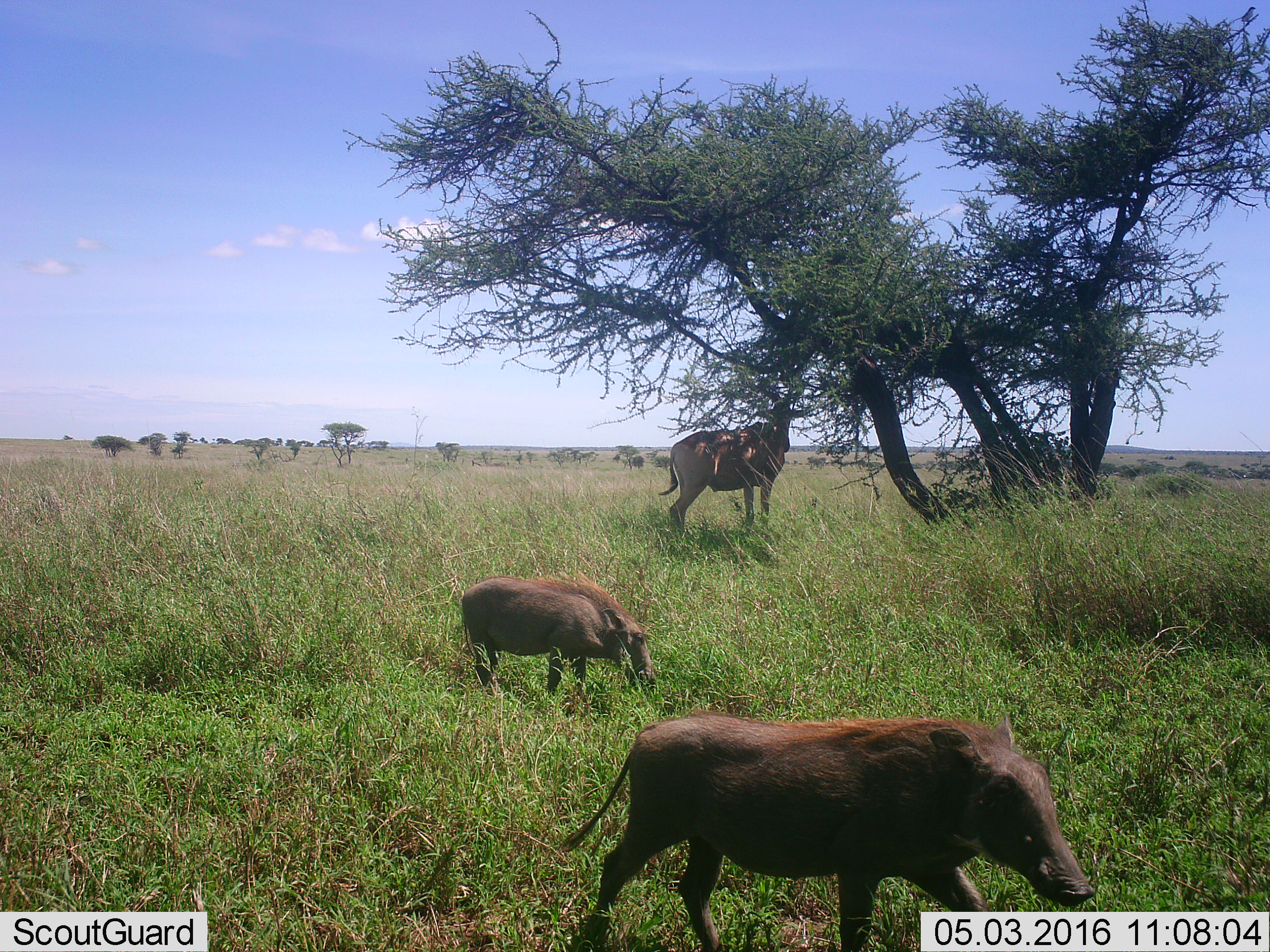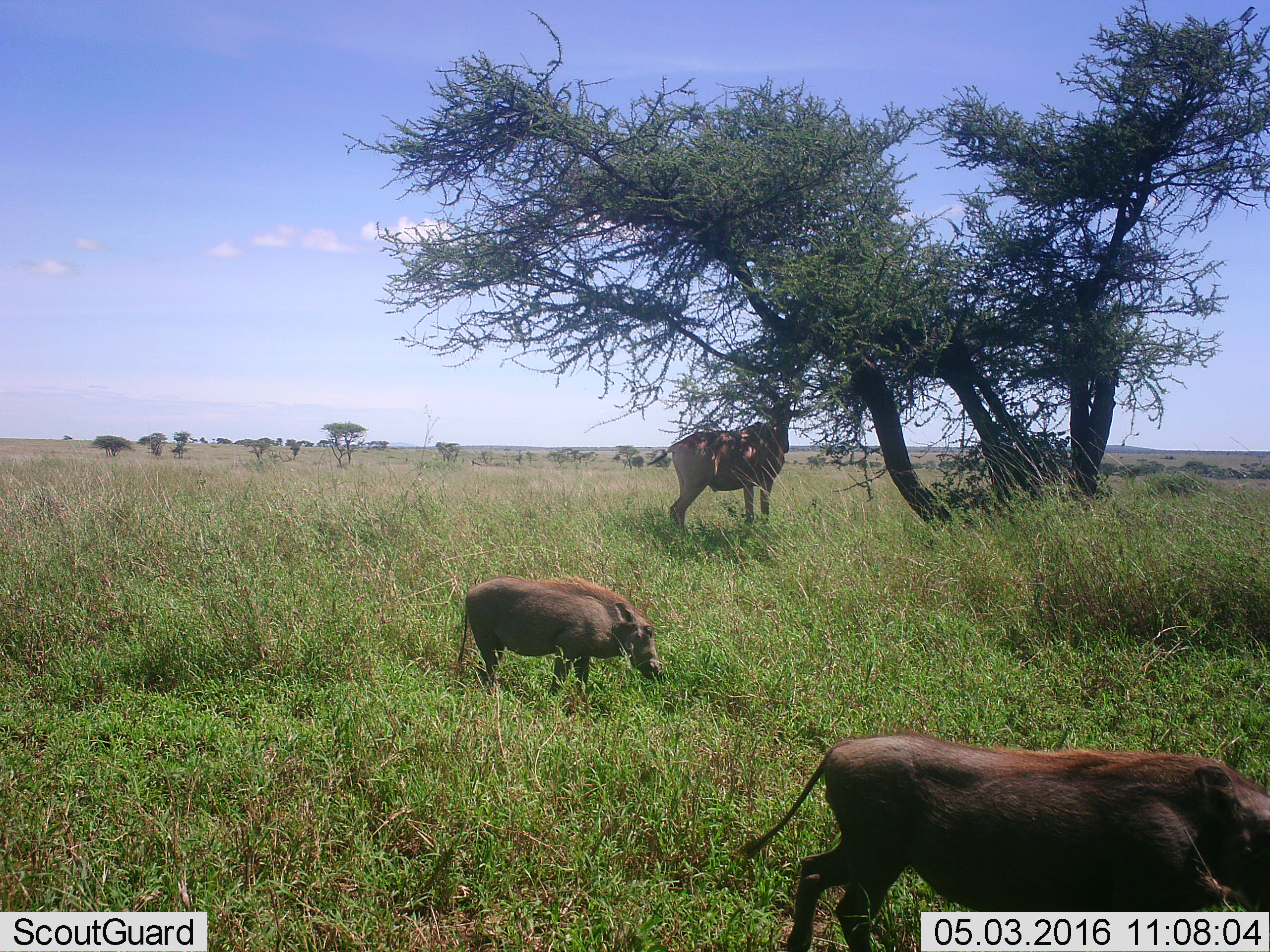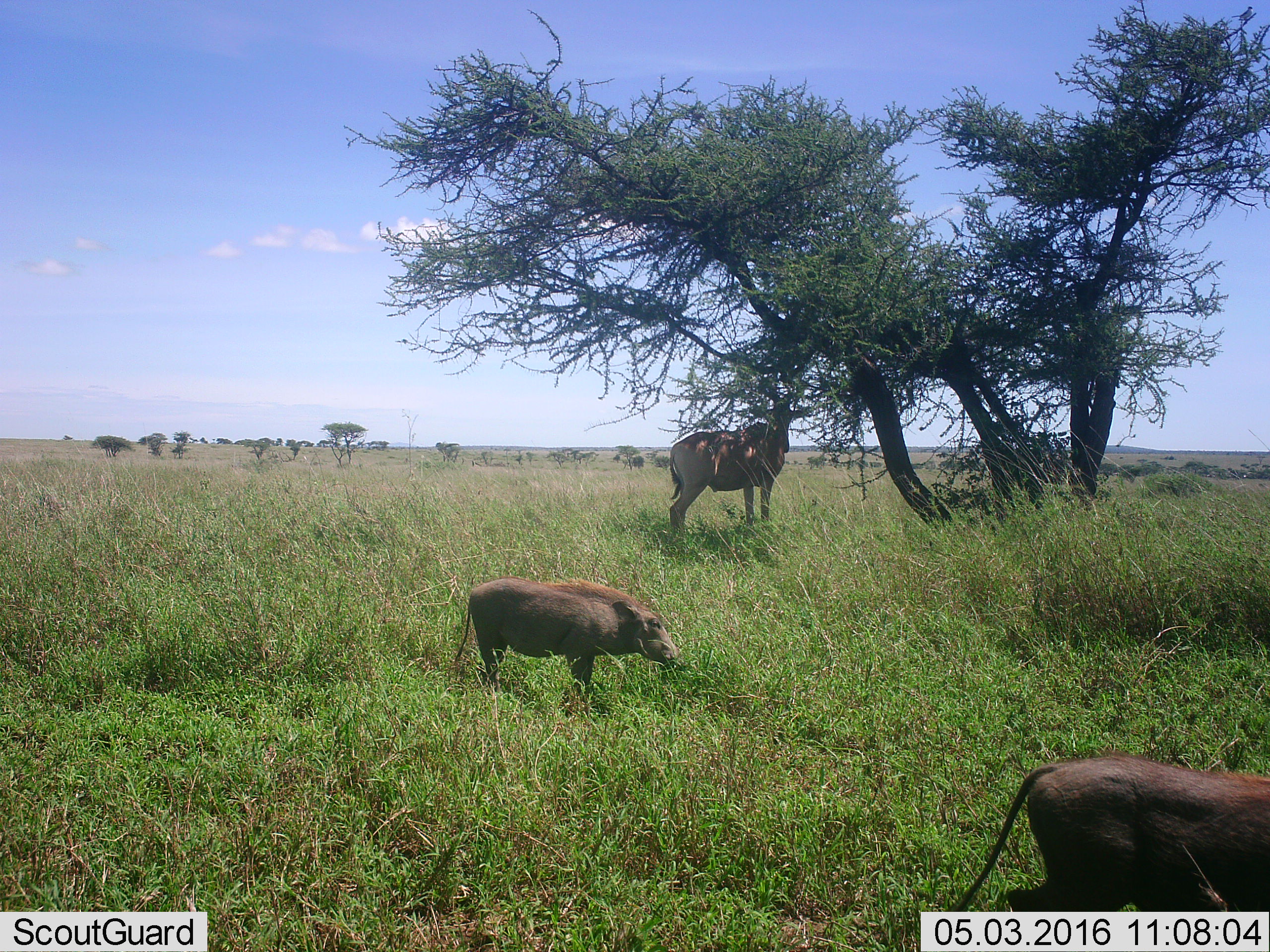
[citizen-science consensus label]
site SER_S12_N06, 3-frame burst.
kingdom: Animalia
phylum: Chordata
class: Mammalia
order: Artiodactyla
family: Bovidae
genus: Alcelaphus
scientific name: Alcelaphus buselaphus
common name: hartebeest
Hartebeest (Alcelaphus buselaphus), count 1. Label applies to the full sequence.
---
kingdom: Animalia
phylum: Chordata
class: Mammalia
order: Artiodactyla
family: Suidae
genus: Phacochoerus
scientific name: Phacochoerus africanus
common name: warthog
Warthog (Phacochoerus africanus), count 2. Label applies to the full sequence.